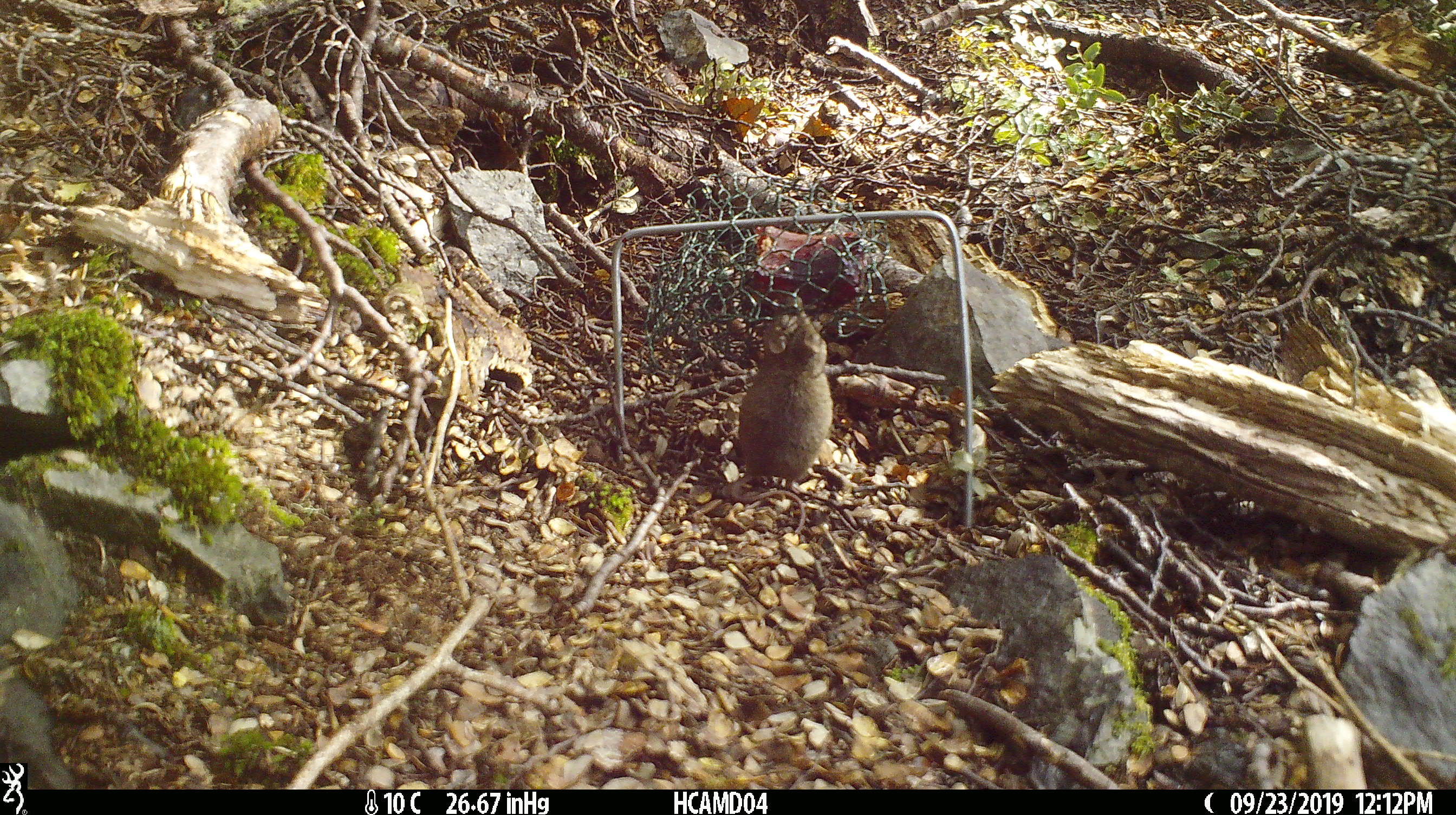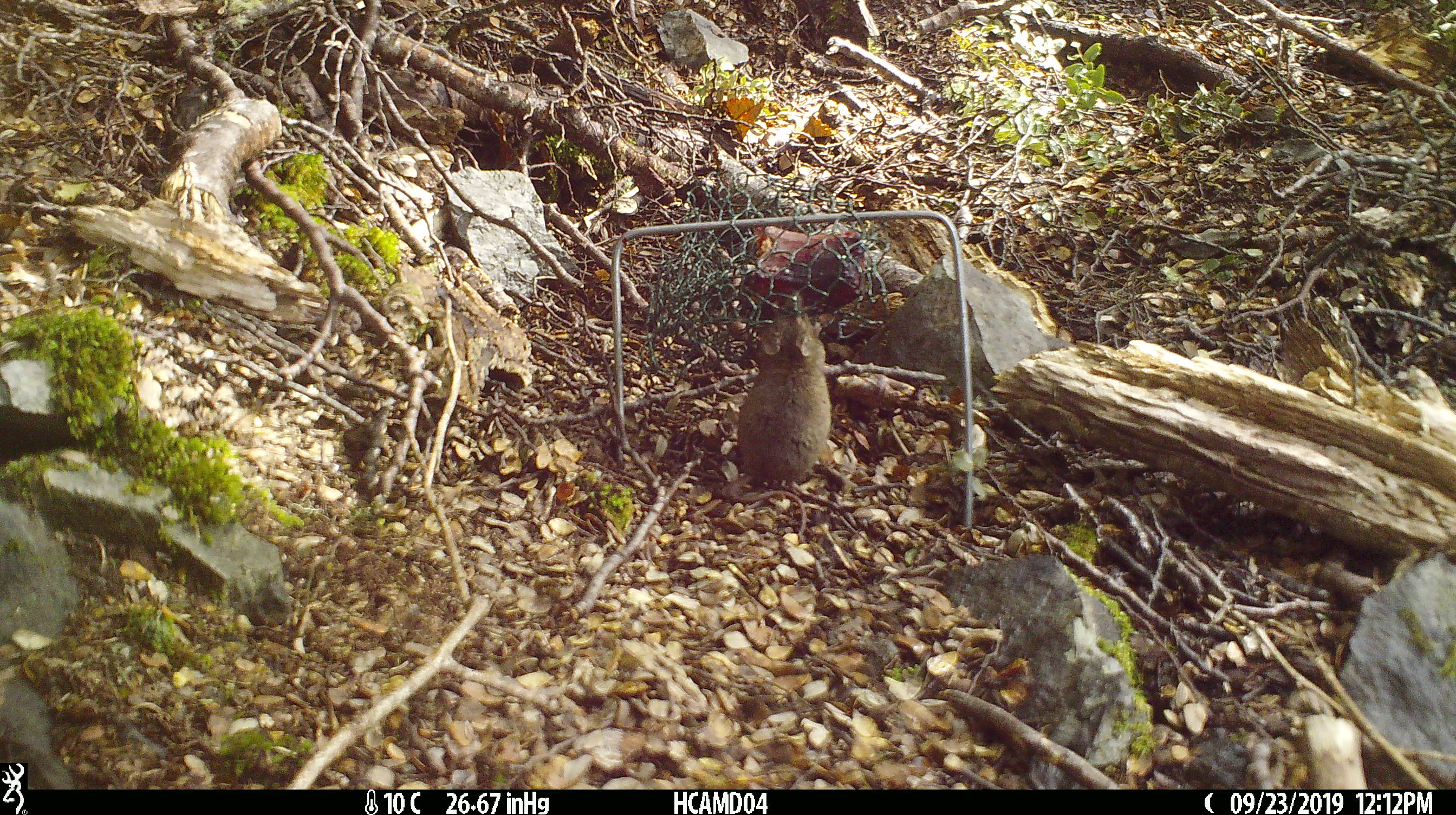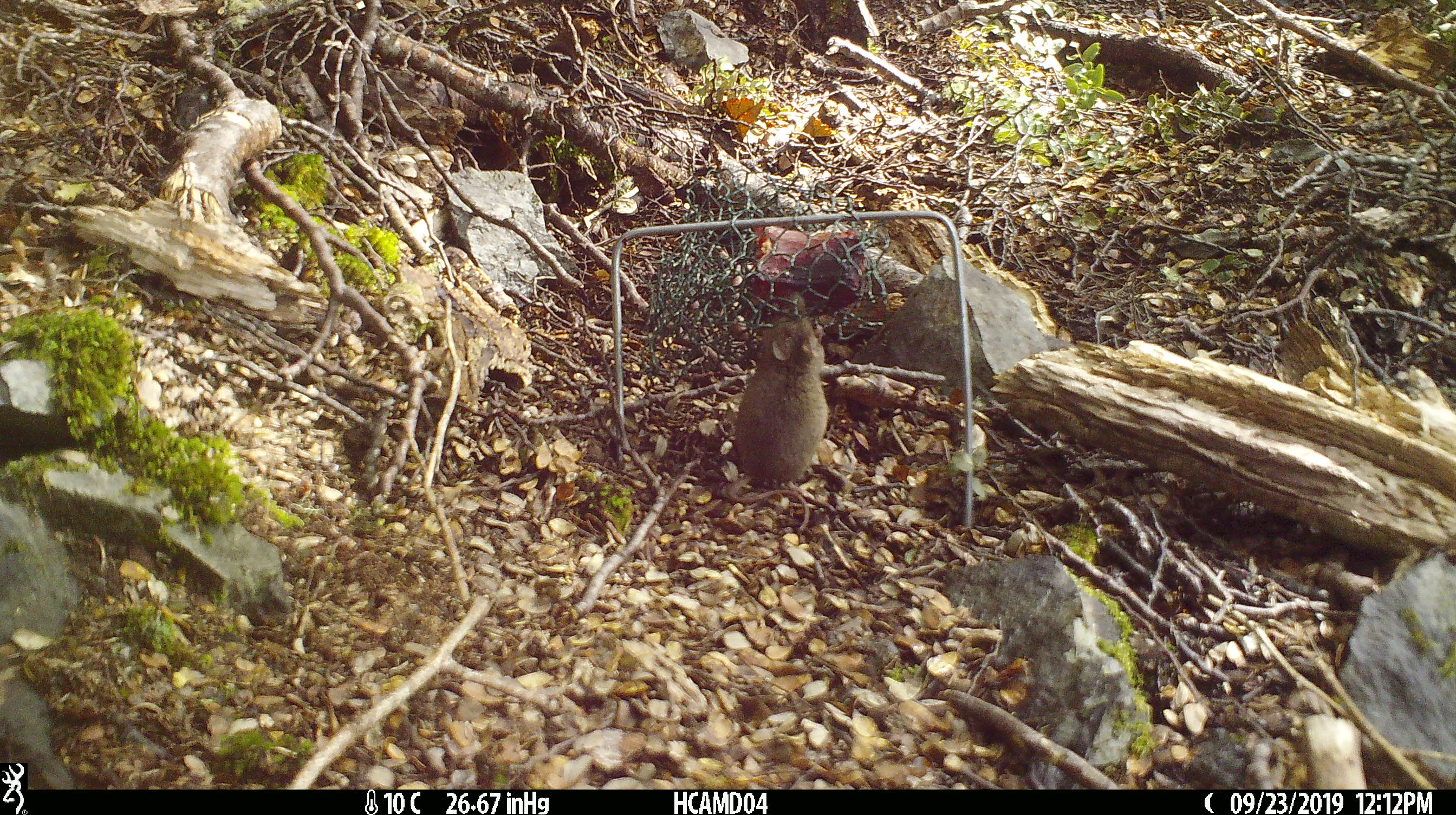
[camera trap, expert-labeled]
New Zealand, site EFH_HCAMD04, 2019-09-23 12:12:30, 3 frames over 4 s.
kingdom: Animalia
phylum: Chordata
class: Mammalia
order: Rodentia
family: Muridae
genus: Mus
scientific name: Mus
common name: mouse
Mouse (Mus).